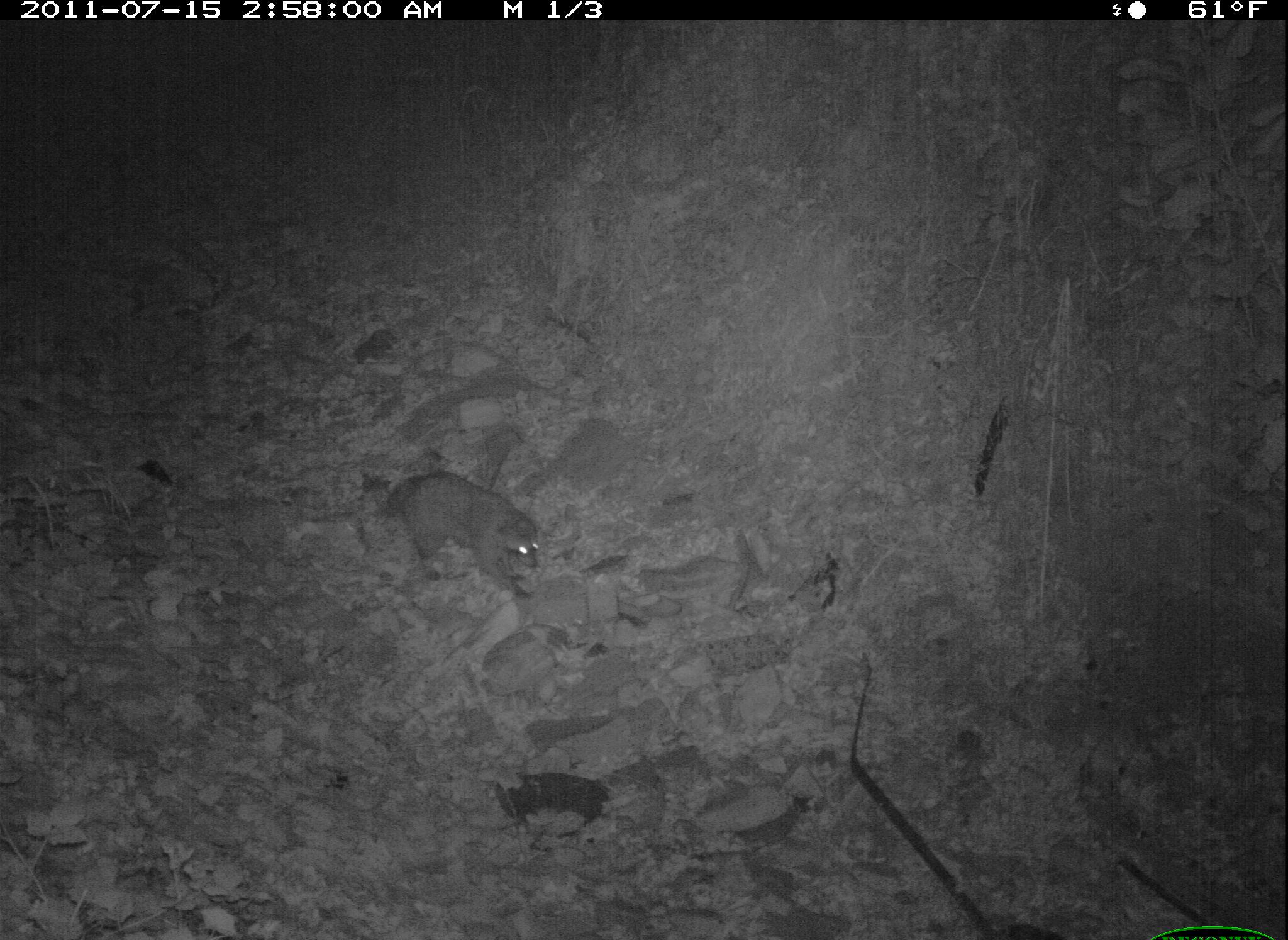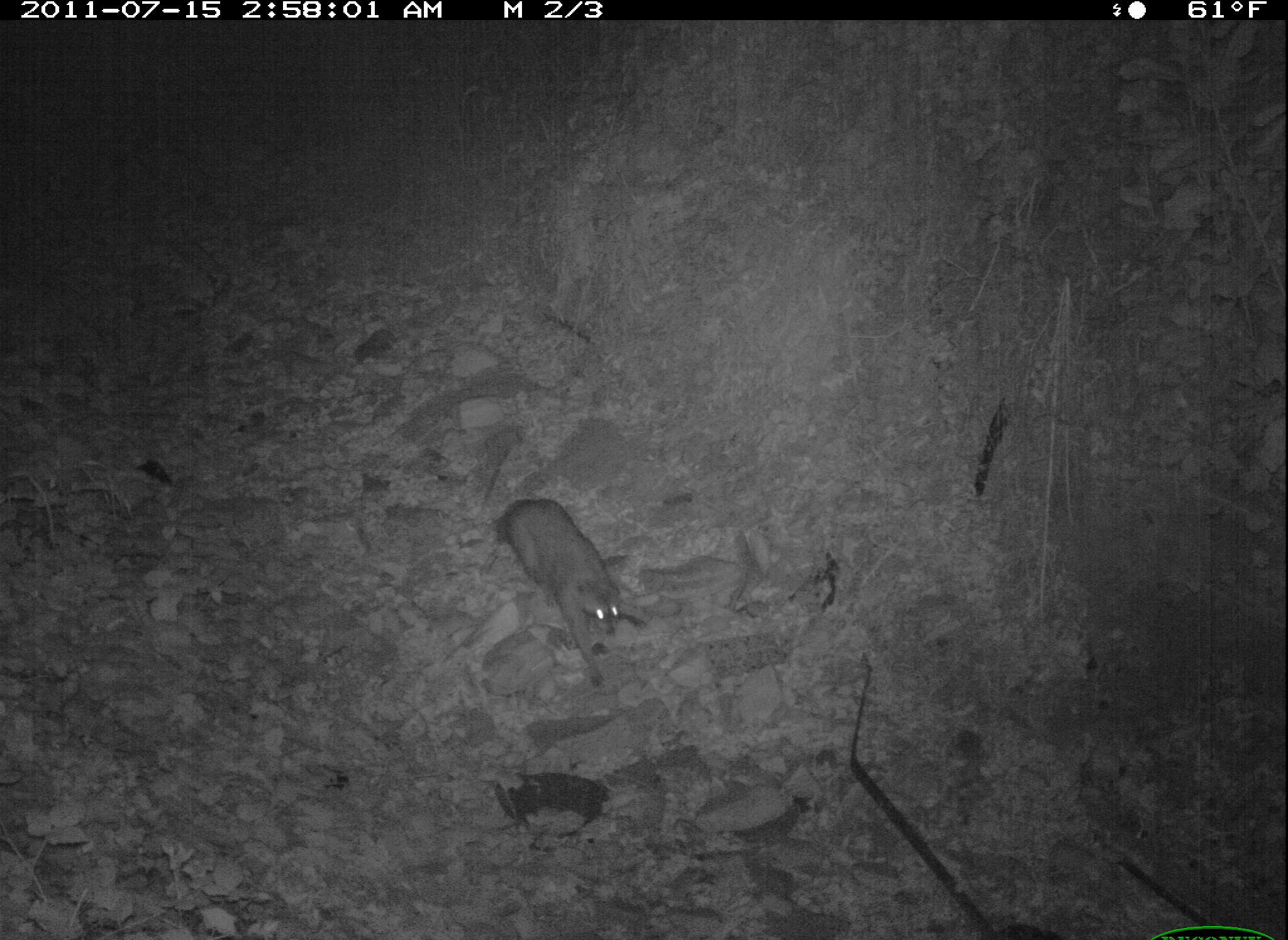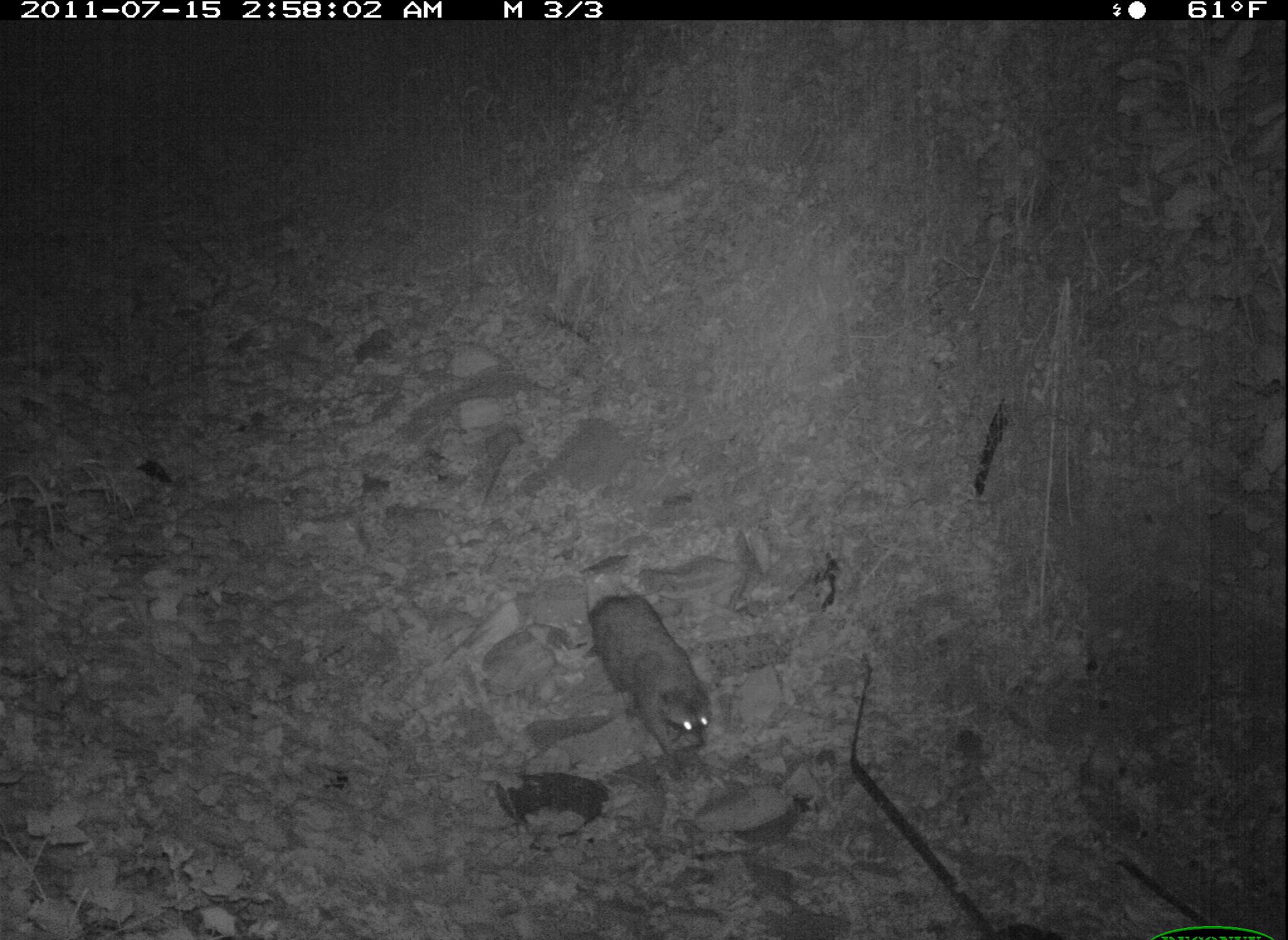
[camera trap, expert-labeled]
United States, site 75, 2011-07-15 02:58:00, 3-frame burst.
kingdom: Animalia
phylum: Chordata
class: Mammalia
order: Carnivora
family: Procyonidae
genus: Procyon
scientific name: Procyon lotor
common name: raccoon